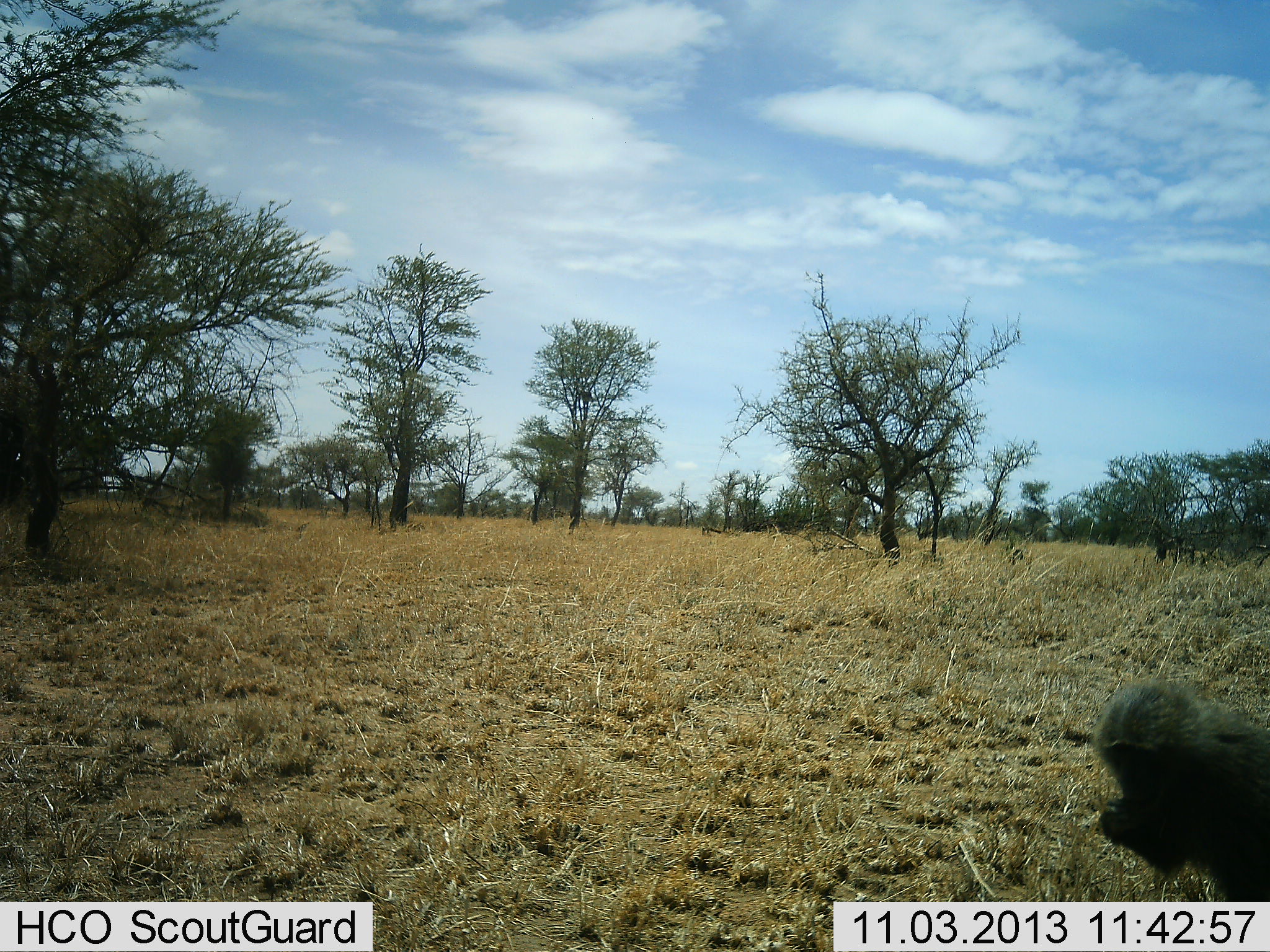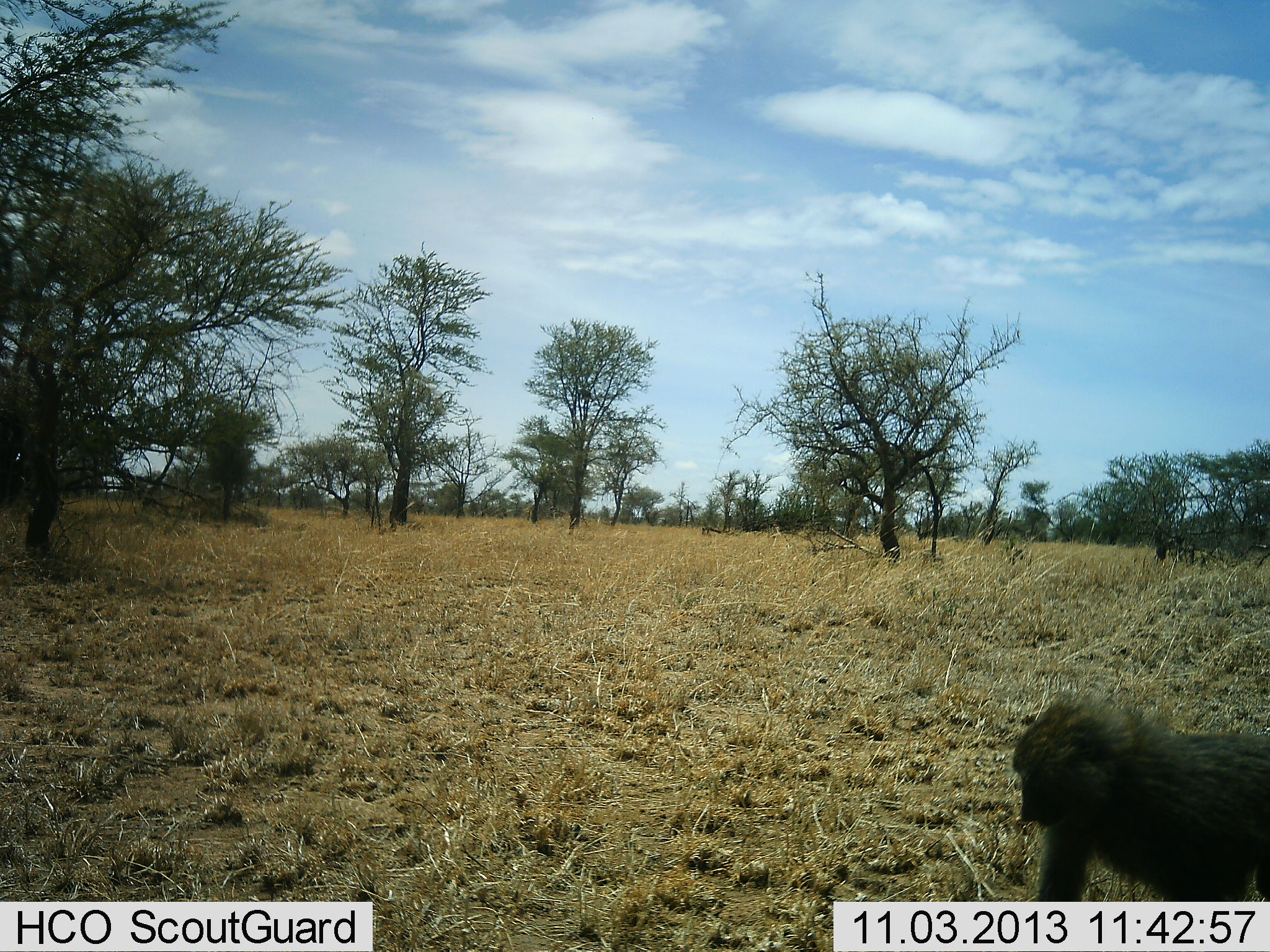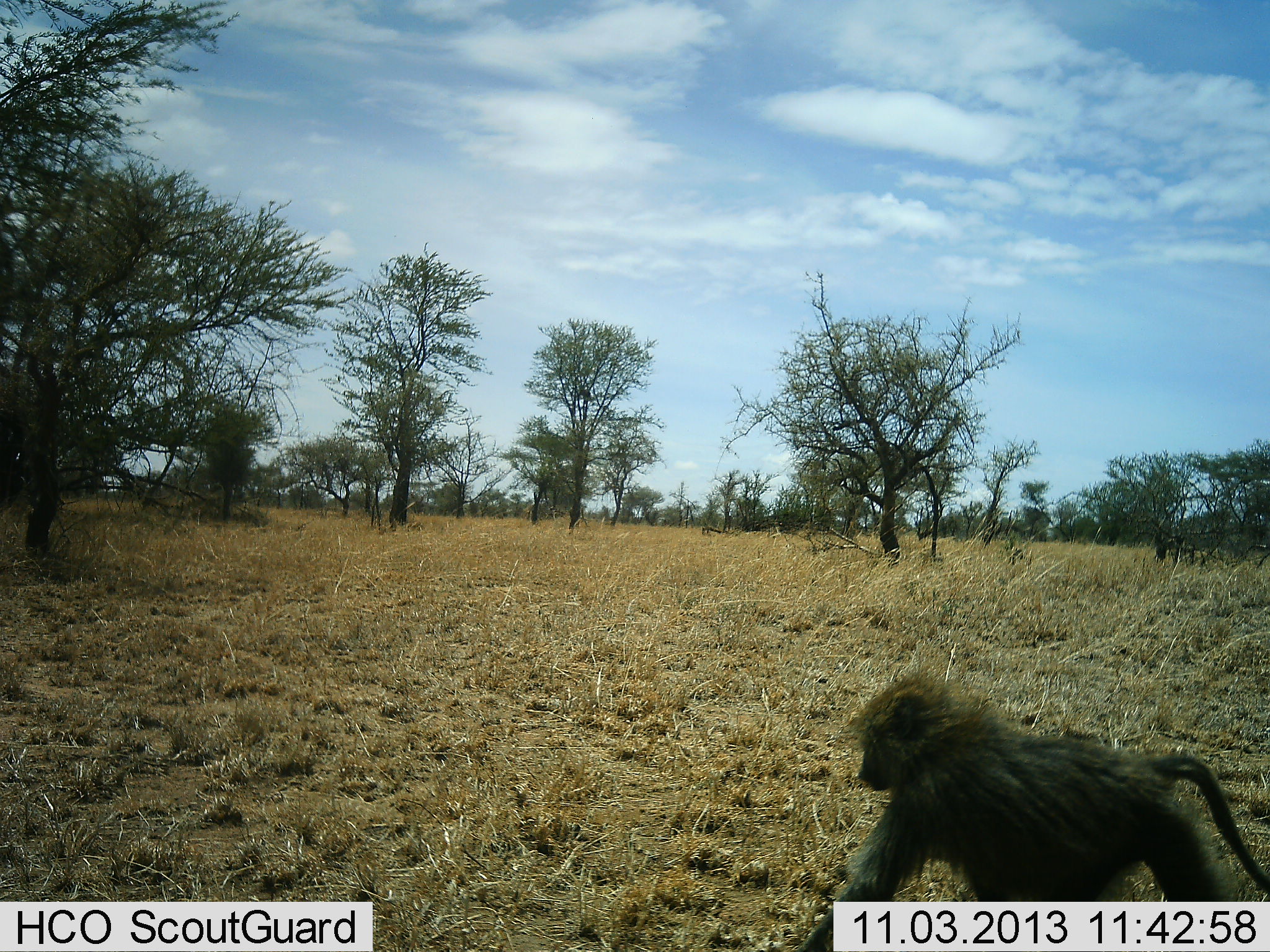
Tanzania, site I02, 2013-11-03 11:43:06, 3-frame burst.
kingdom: Animalia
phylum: Chordata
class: Mammalia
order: Primates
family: Cercopithecidae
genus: Papio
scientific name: Papio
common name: baboon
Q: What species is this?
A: Baboon (Papio).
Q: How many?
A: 1.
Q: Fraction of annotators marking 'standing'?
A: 0%.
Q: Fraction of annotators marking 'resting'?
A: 0%.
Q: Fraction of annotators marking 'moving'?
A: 70%.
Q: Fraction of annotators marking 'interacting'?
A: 0%.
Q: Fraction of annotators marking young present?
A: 20%.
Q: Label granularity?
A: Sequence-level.